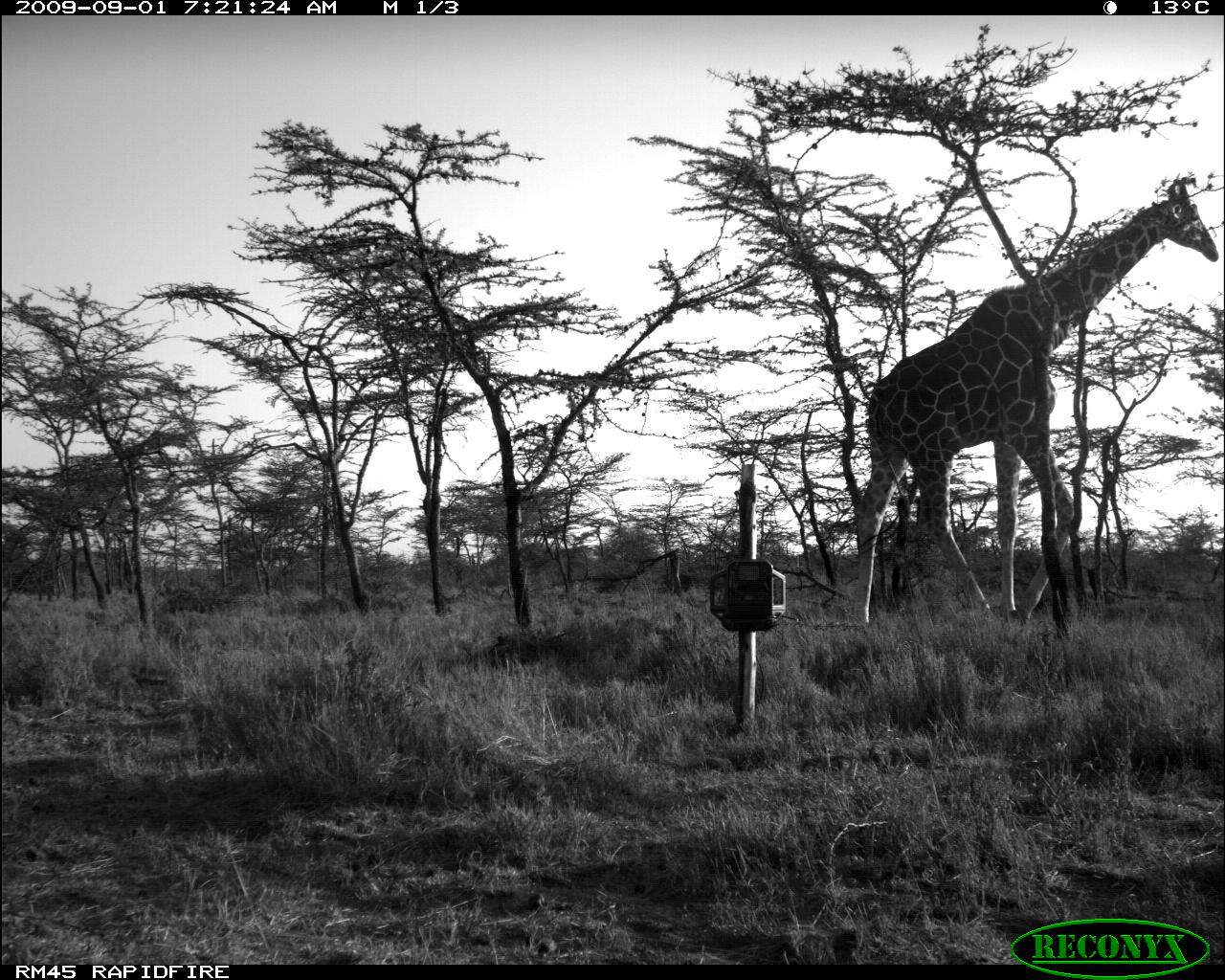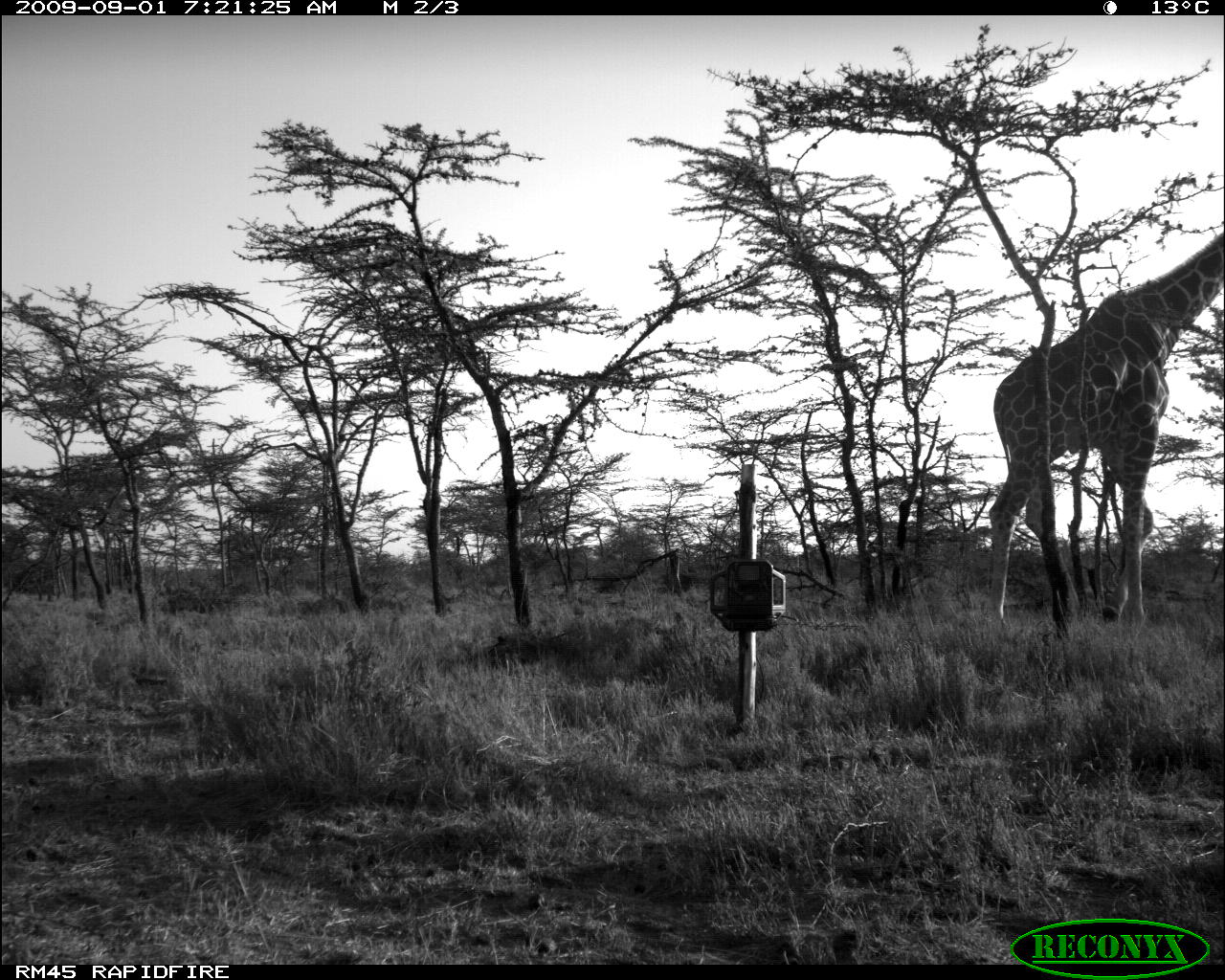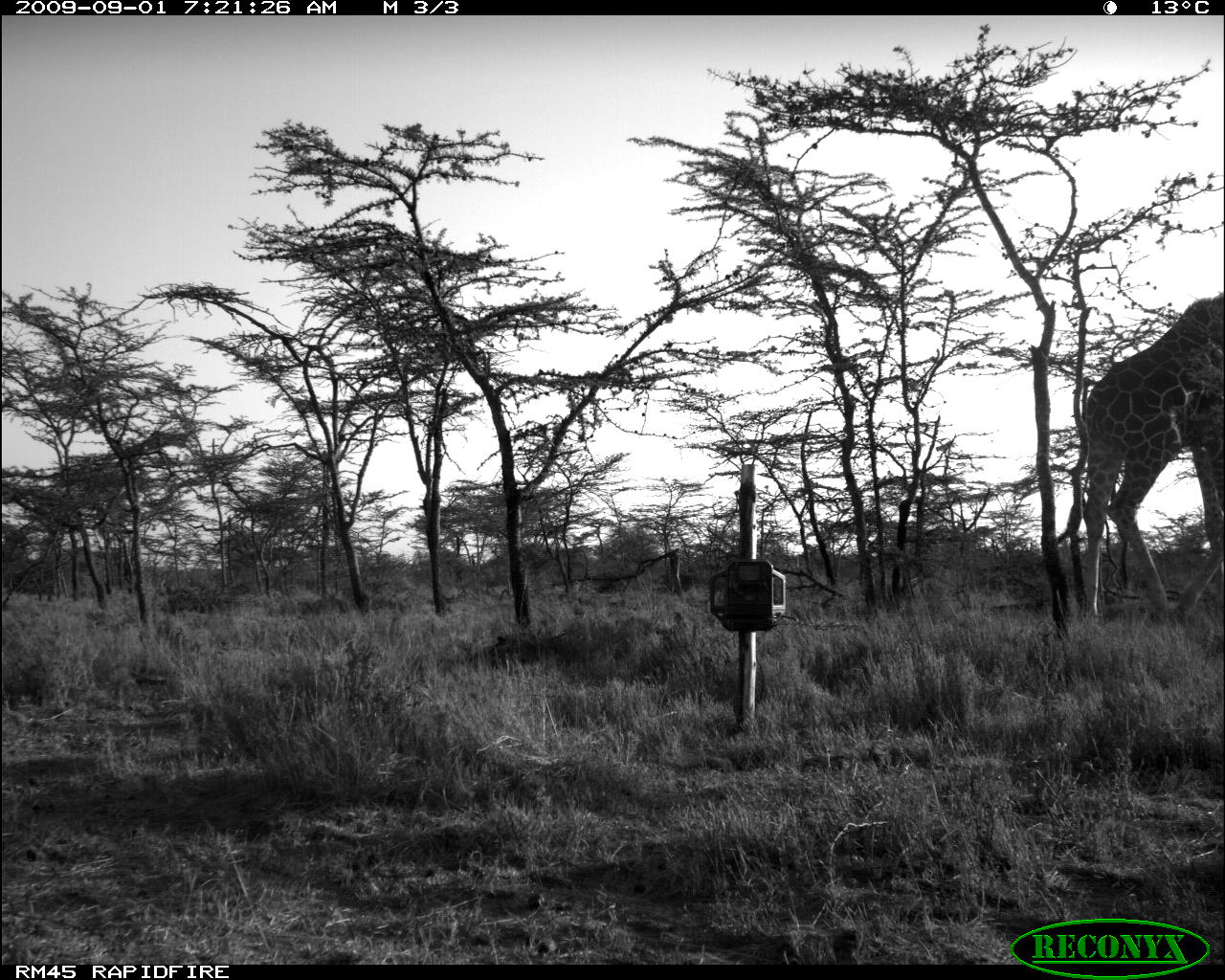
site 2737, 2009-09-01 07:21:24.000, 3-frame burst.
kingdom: Animalia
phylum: Chordata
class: Mammalia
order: Artiodactyla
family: Giraffidae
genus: Giraffa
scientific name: Giraffa camelopardalis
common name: giraffe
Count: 1.